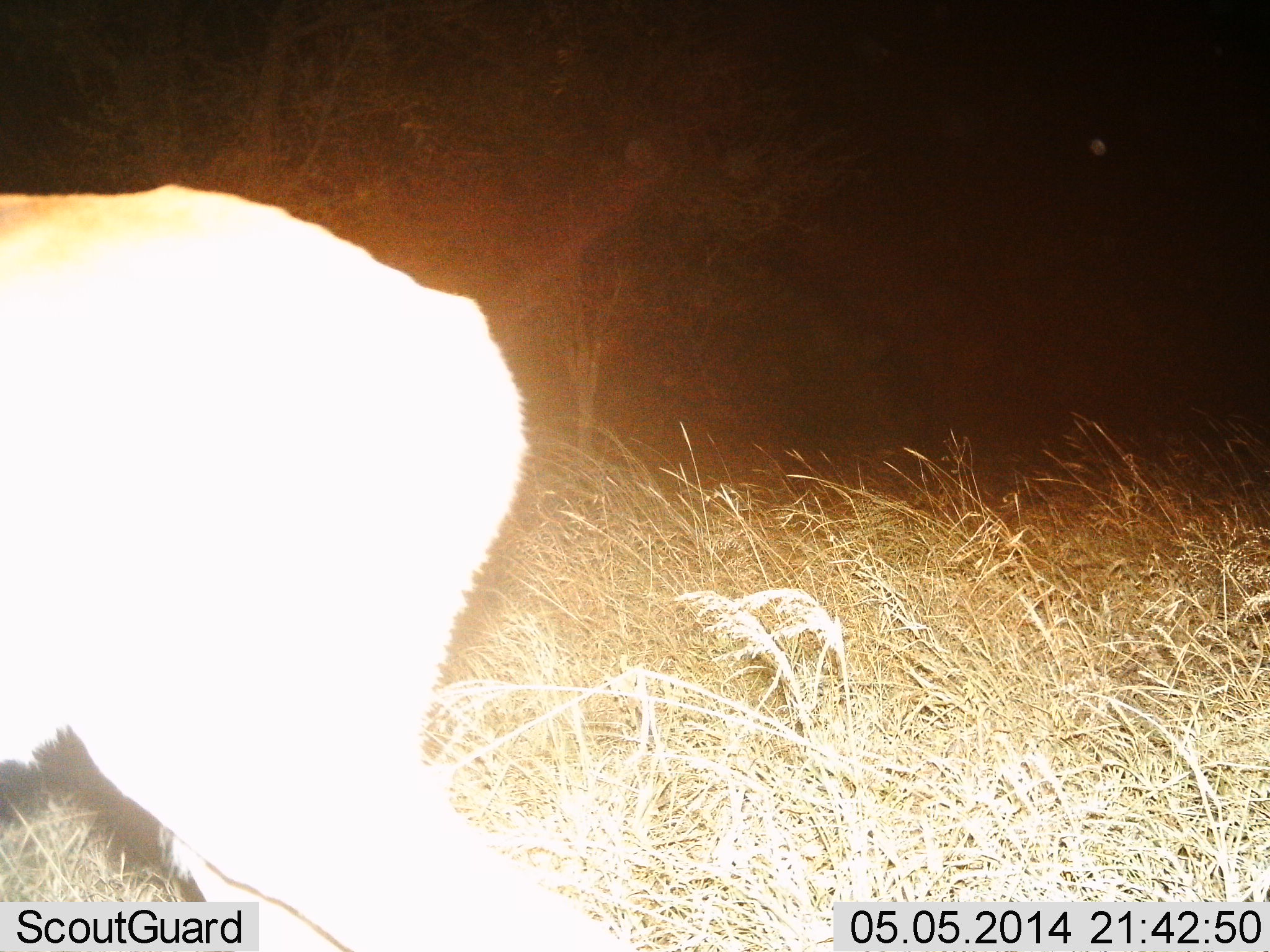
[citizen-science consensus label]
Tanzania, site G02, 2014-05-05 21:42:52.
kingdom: Animalia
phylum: Chordata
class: Mammalia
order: Artiodactyla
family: Bovidae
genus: Nanger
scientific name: Nanger granti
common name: grant's gazelle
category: gazellegrants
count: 1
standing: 80%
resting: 0%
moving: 20%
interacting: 0%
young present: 0%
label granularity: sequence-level